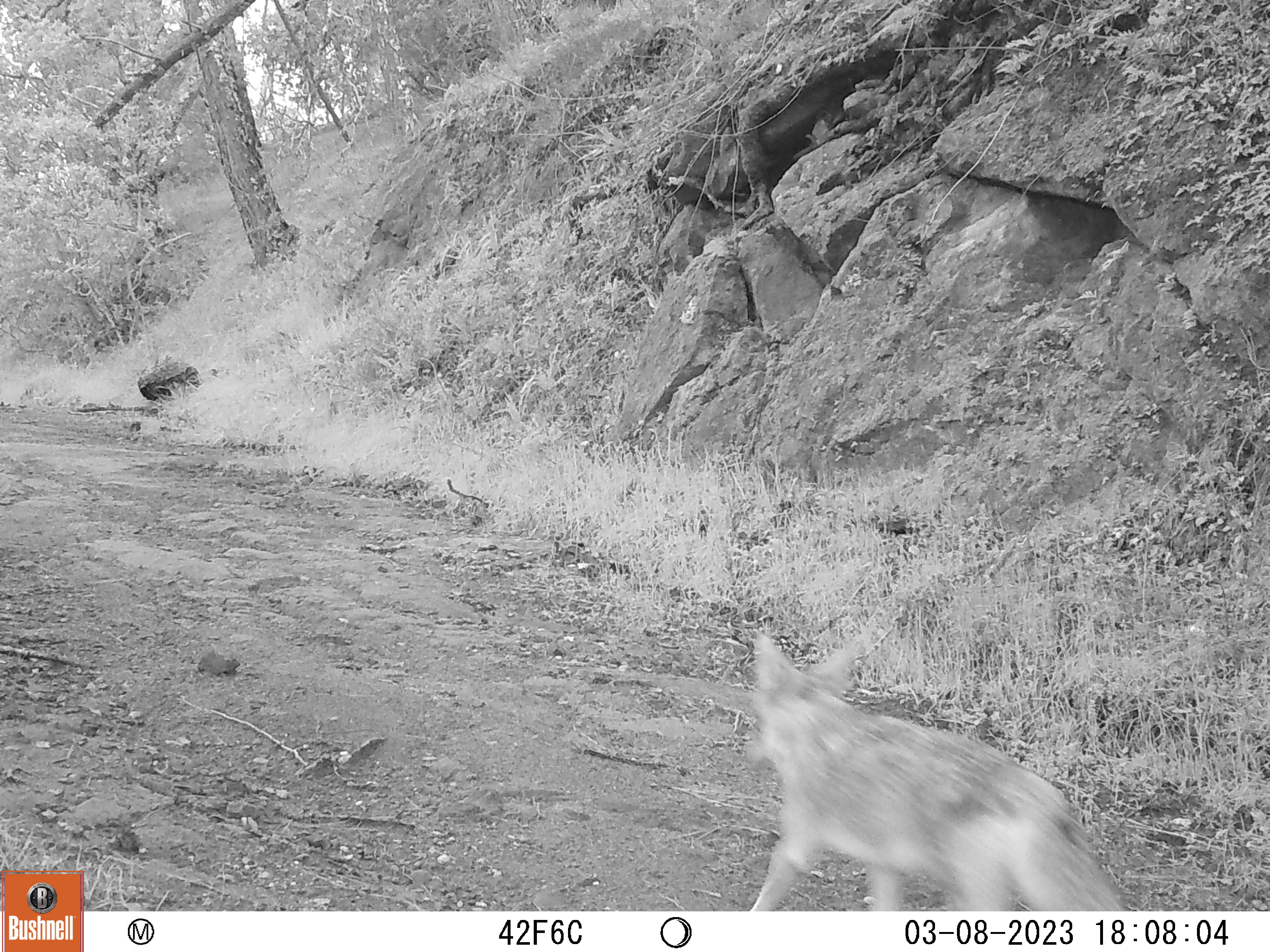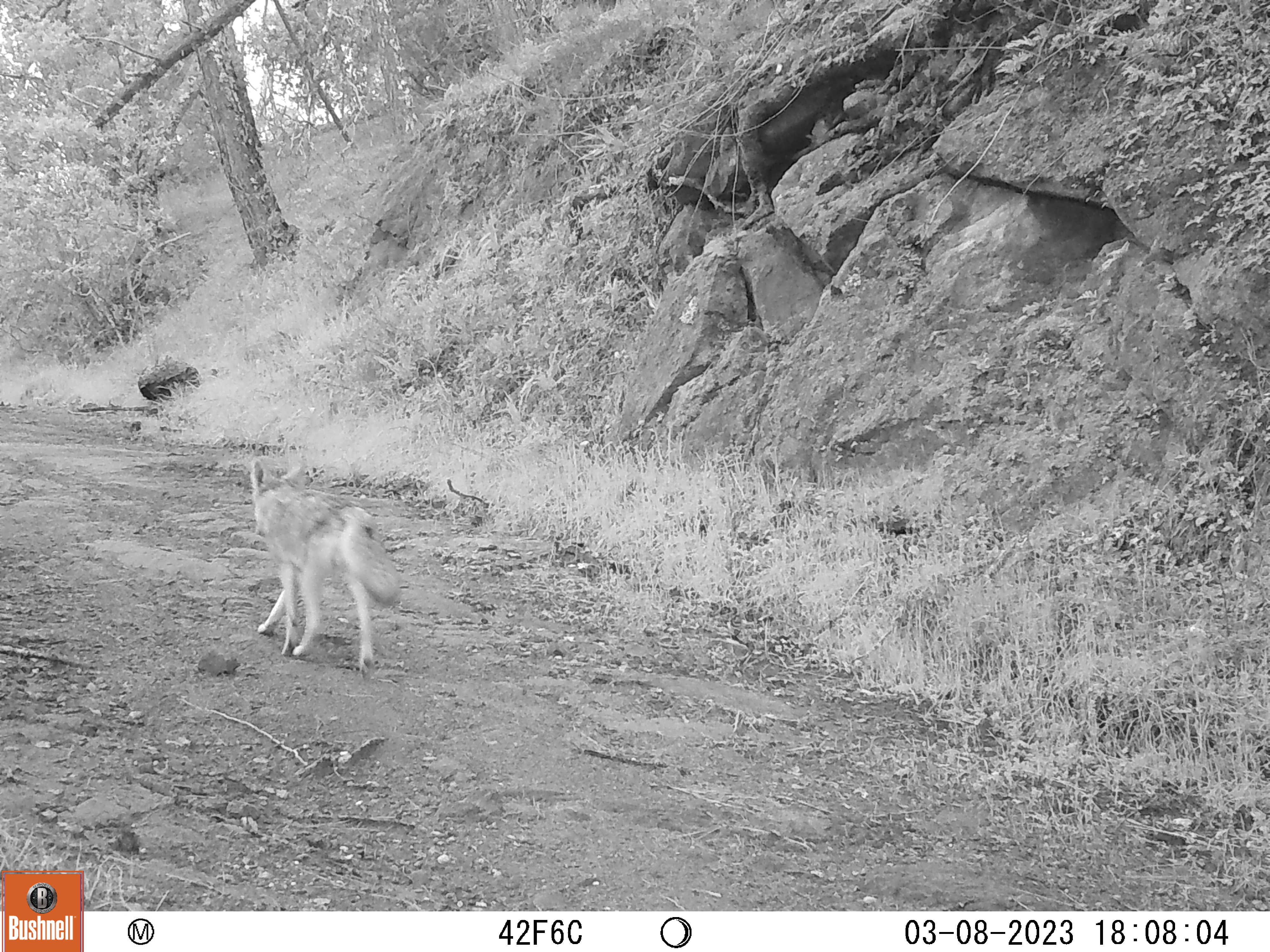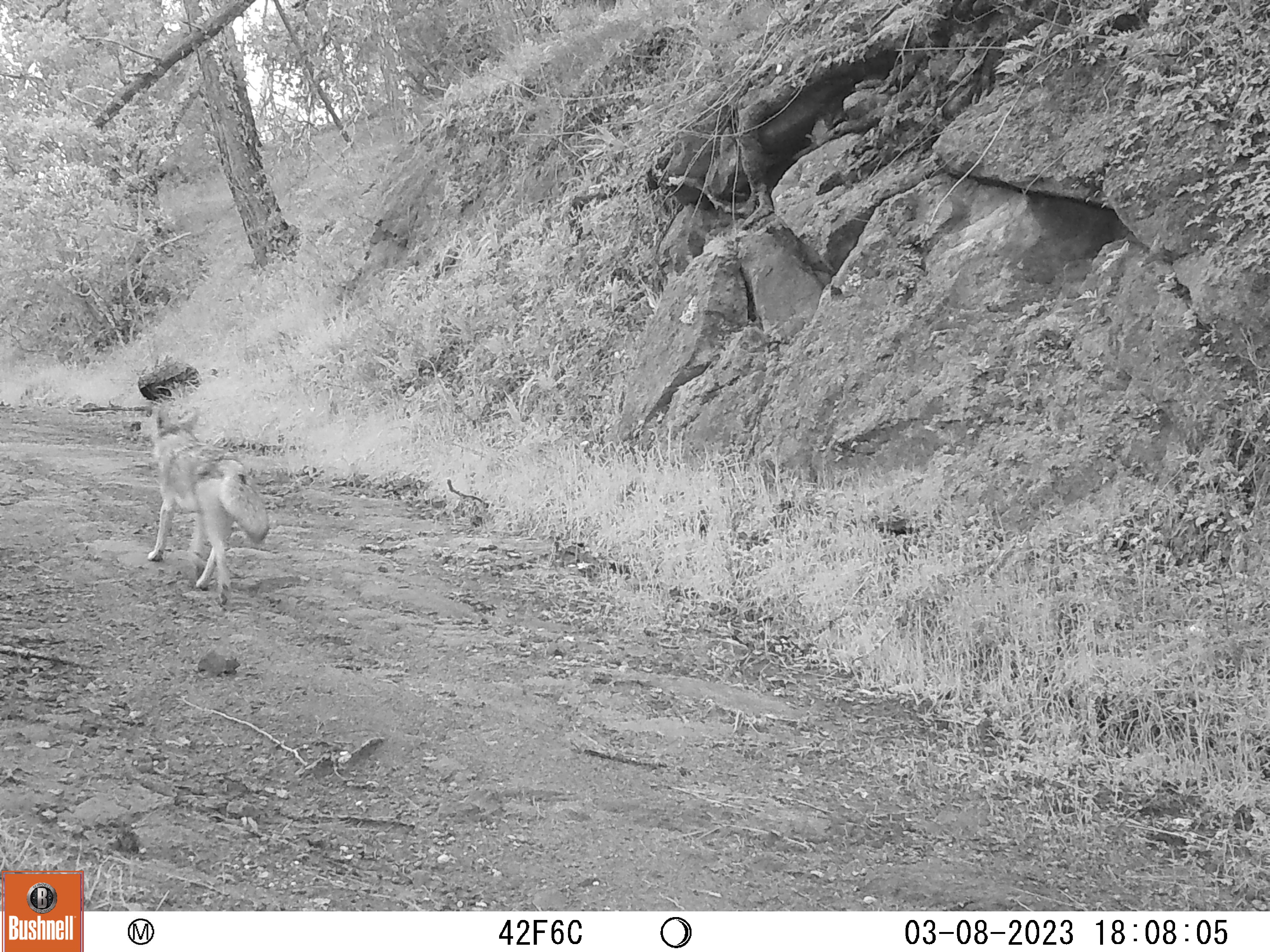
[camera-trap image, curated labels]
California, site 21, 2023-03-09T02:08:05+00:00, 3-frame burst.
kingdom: Animalia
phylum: Chordata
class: Mammalia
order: Carnivora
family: Canidae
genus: Canis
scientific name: Canis latrans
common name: coyote